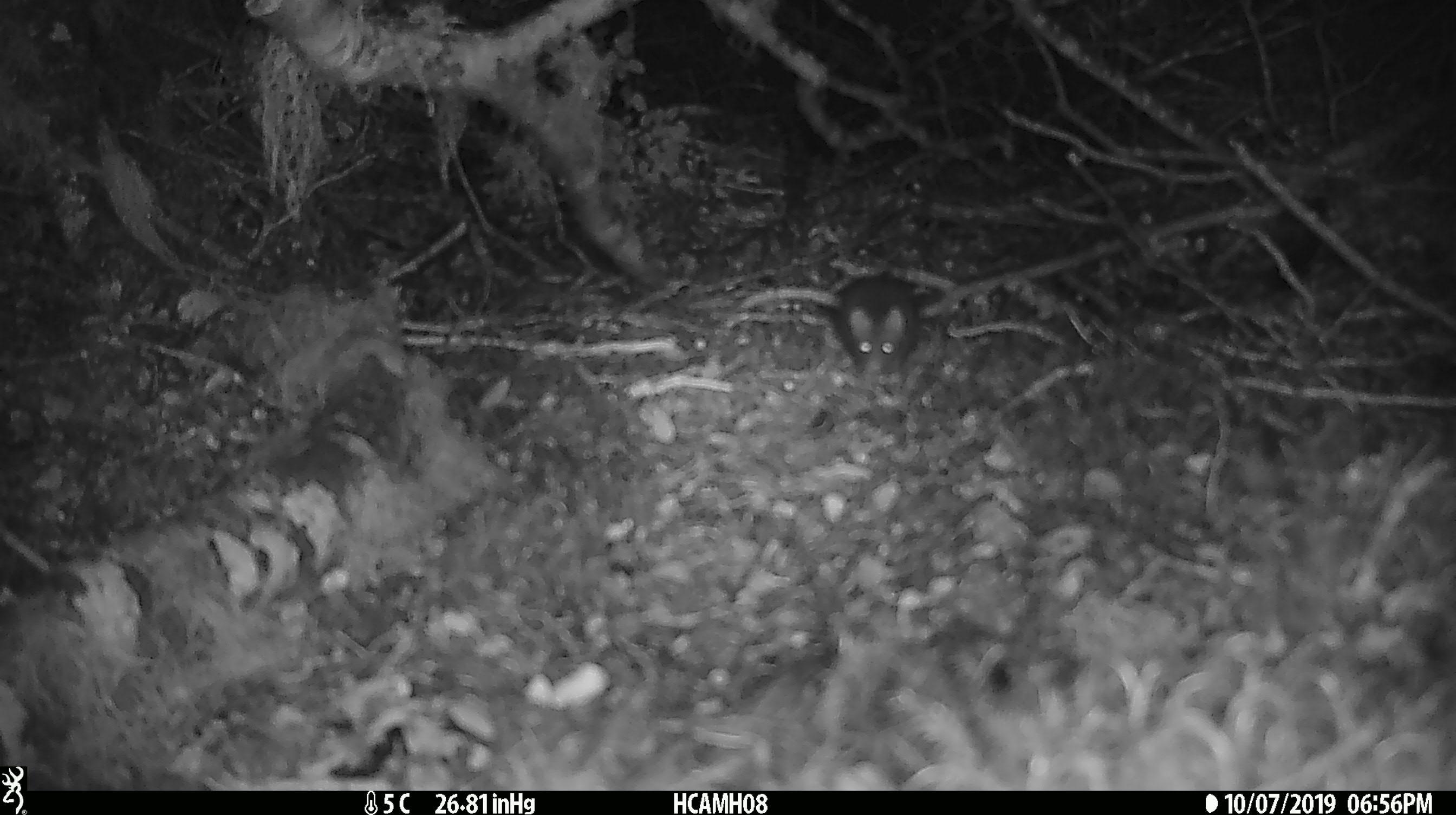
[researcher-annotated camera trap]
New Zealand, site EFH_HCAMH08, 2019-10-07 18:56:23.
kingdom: Animalia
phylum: Chordata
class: Mammalia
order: Rodentia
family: Muridae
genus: Mus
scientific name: Mus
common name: mouse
Mouse (Mus).